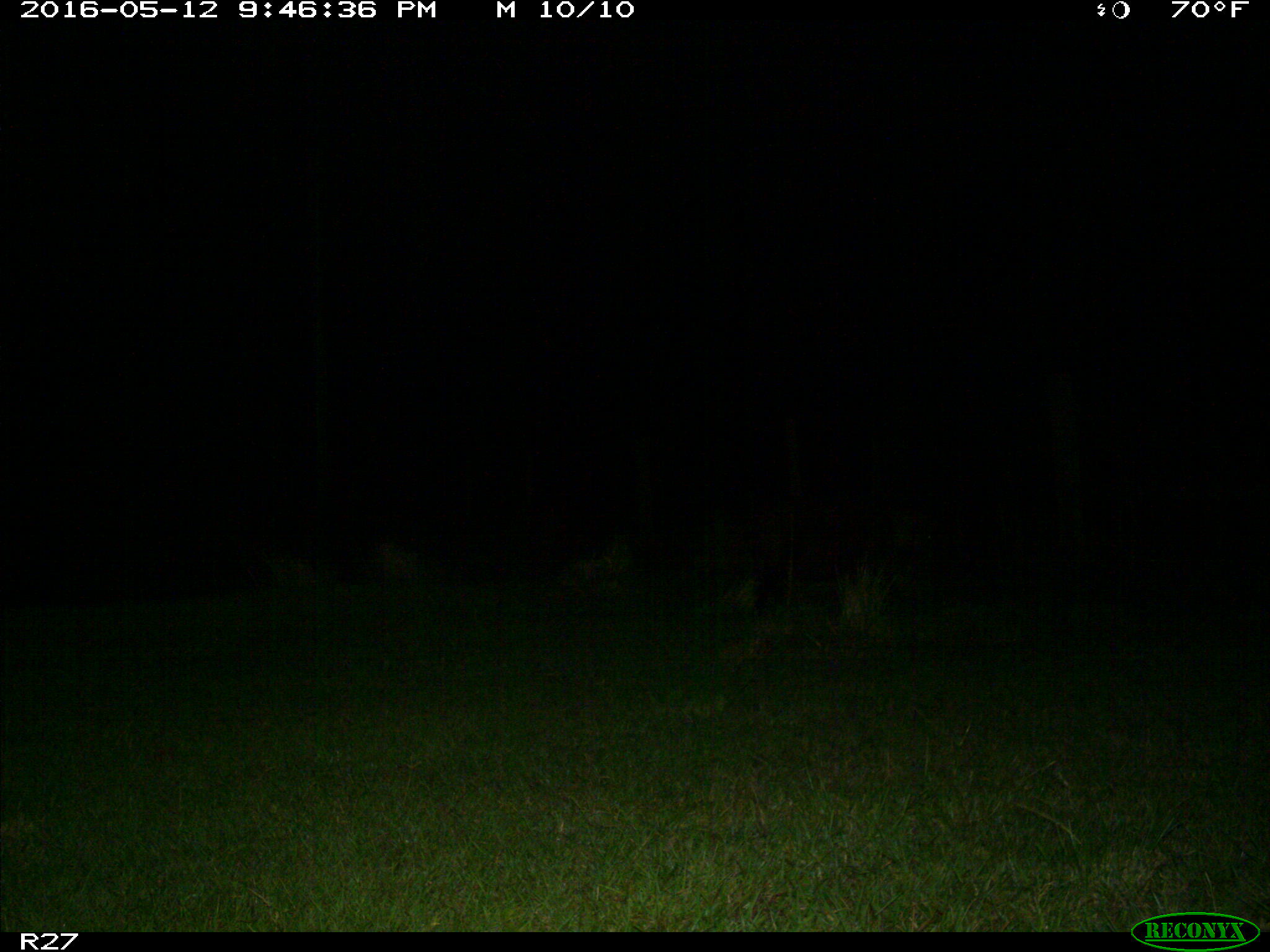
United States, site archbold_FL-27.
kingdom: Animalia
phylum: Chordata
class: Mammalia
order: Artiodactyla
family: Suidae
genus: Sus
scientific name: Sus scrofa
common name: wild boar